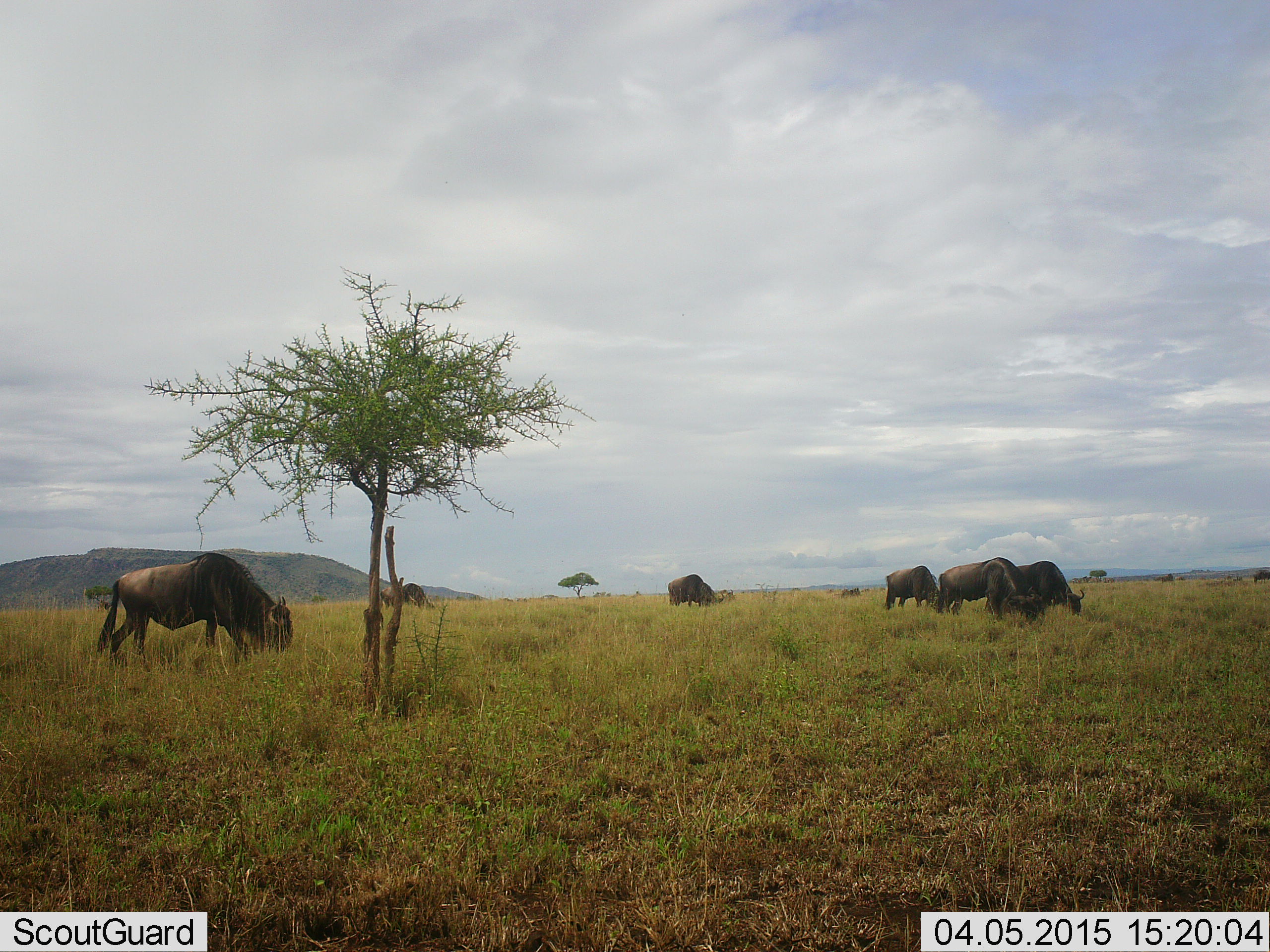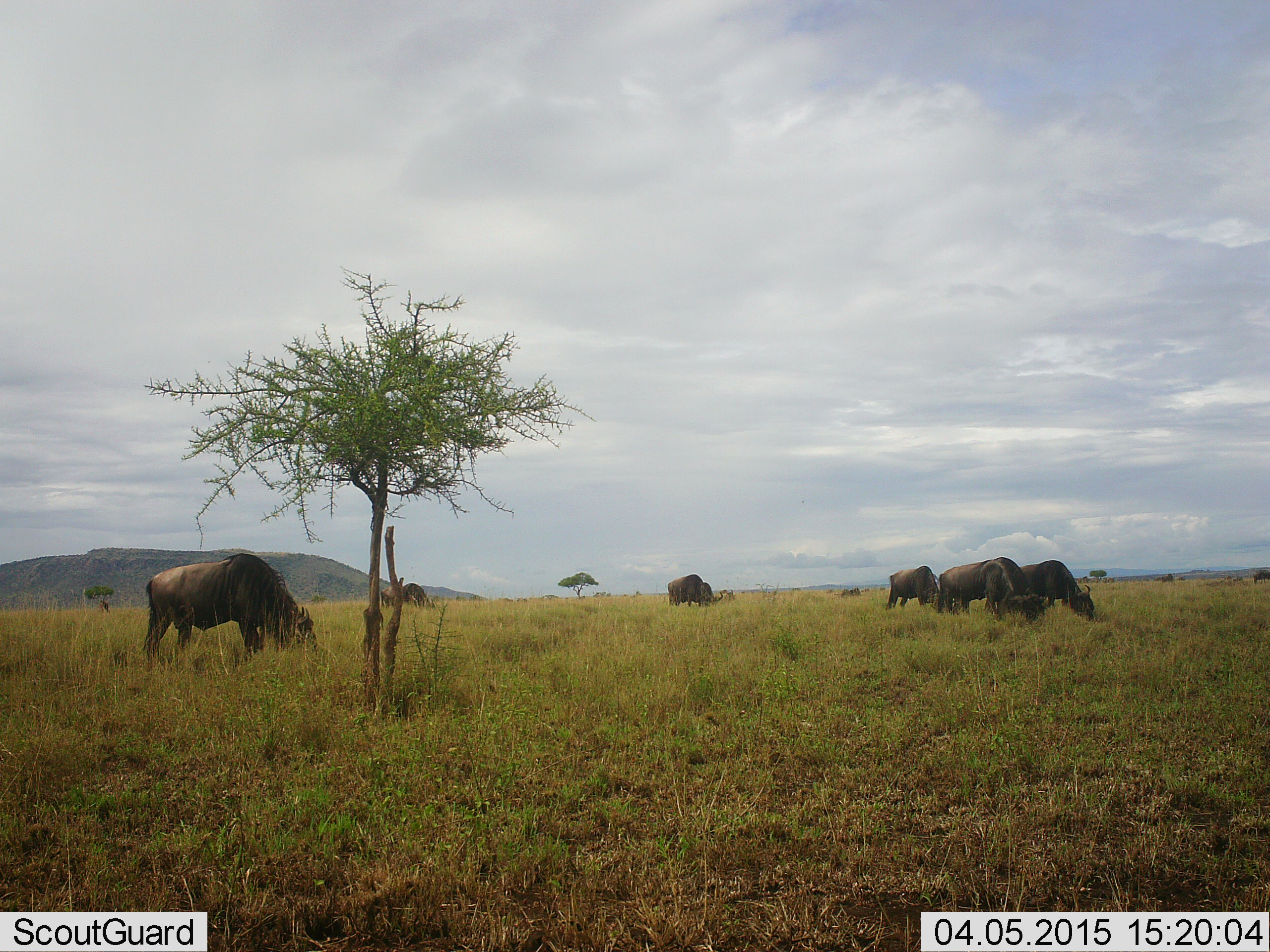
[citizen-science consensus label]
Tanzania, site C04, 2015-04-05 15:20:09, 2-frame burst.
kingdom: Animalia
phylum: Chordata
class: Mammalia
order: Artiodactyla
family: Bovidae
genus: Connochaetes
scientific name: Connochaetes taurinus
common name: blue wildebeest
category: wildebeest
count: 7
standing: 20%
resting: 0%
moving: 40%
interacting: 0%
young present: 0%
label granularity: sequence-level